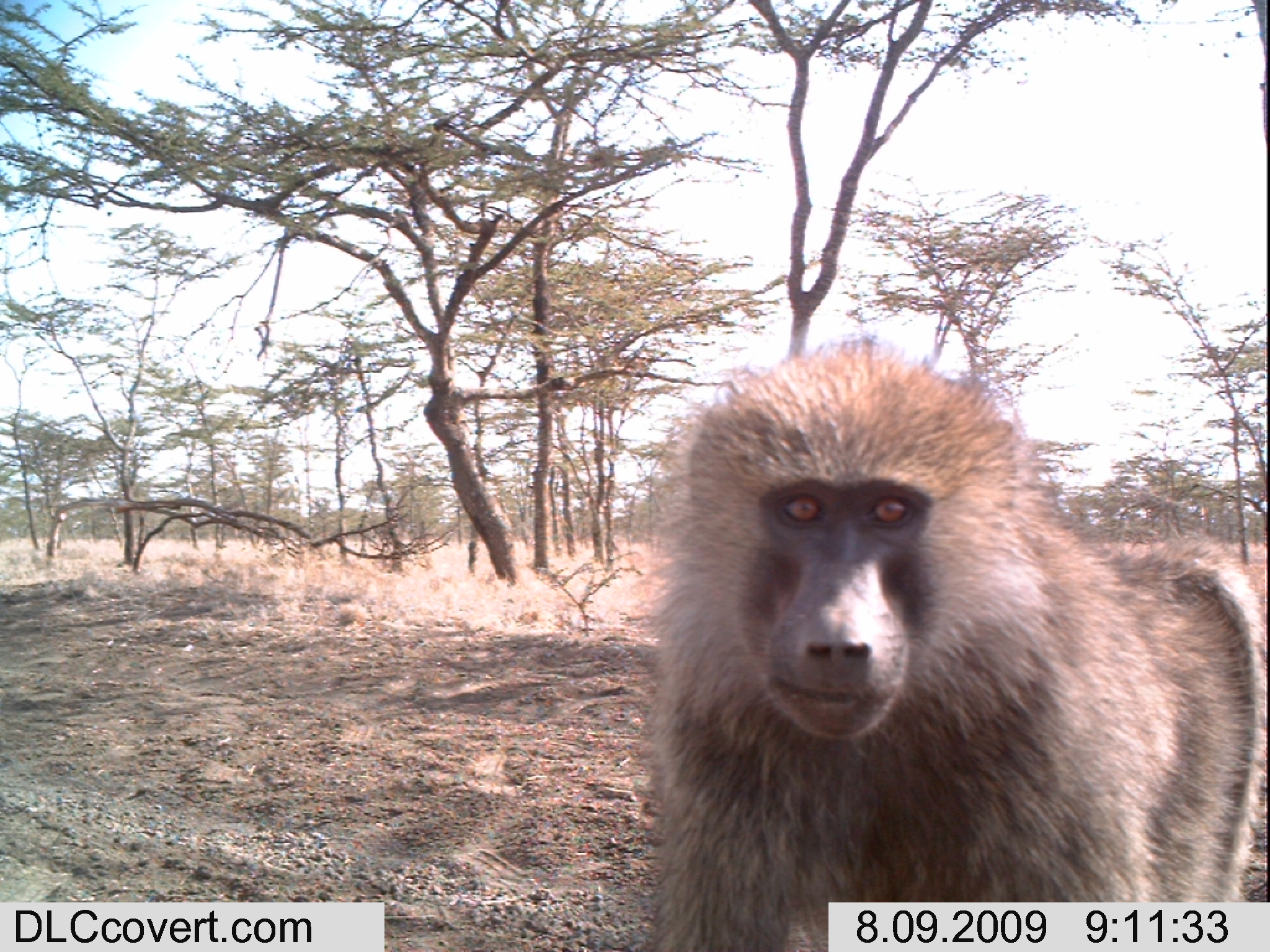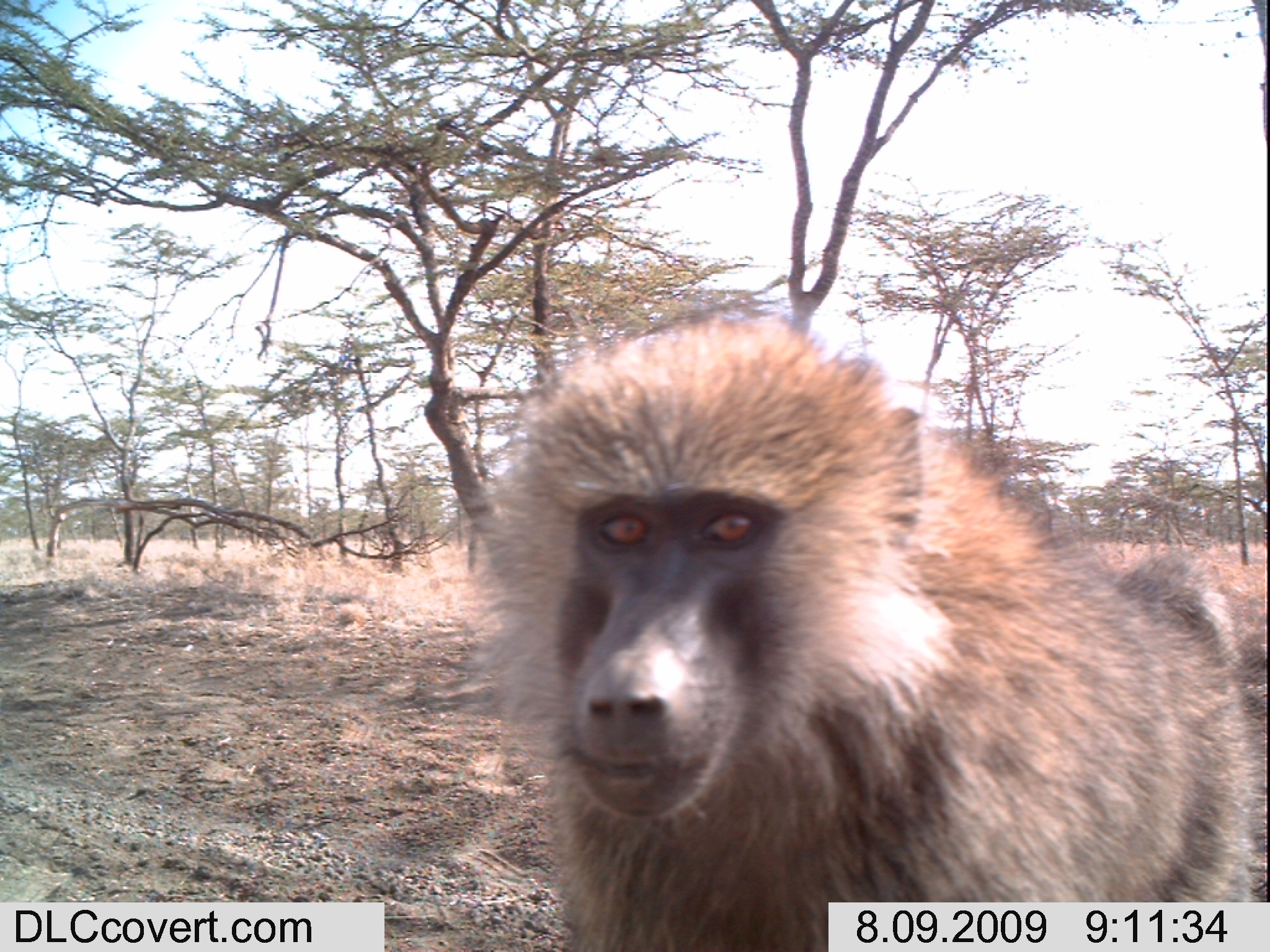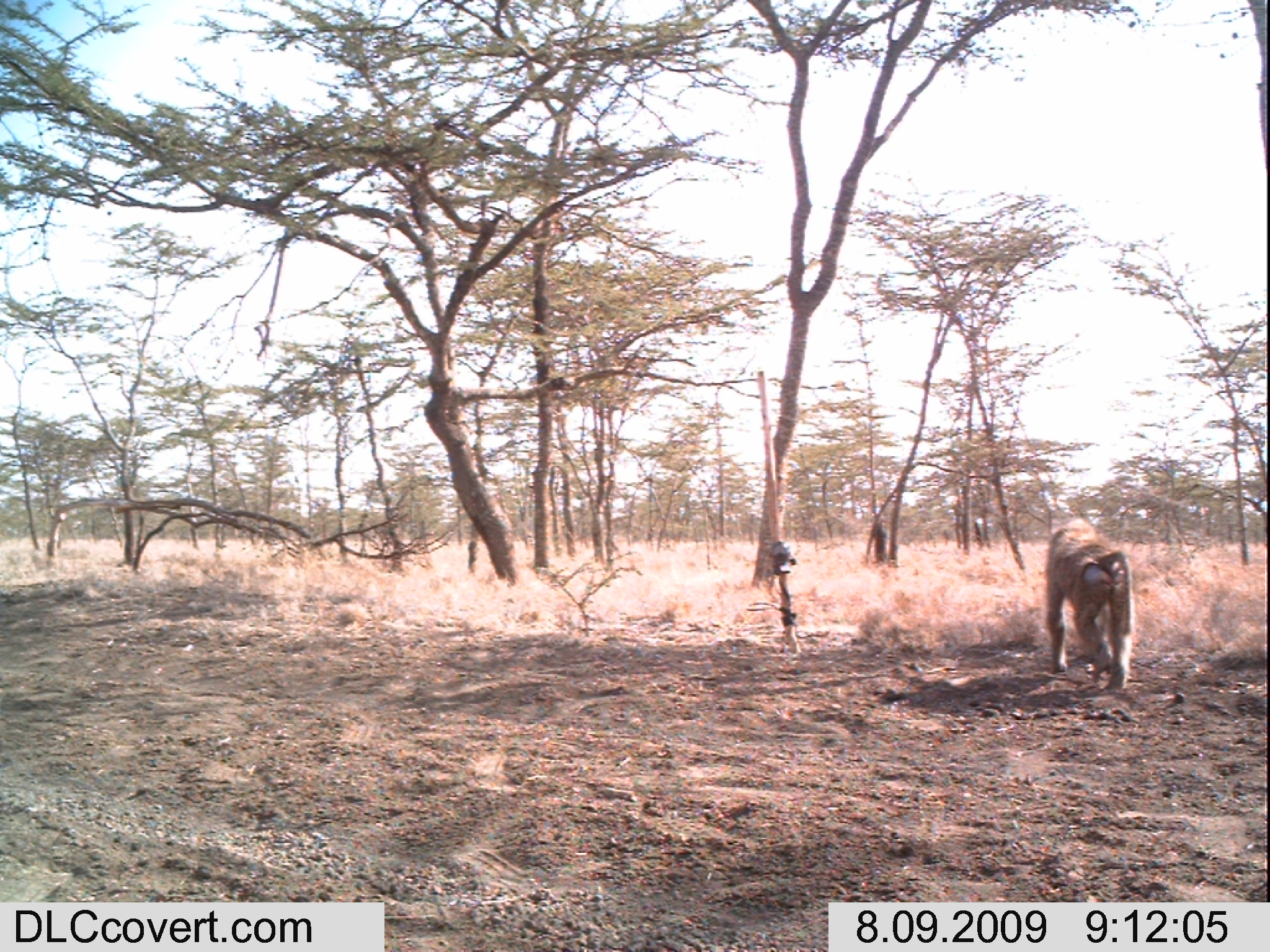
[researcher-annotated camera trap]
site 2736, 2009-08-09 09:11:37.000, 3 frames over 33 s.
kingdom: Animalia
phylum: Chordata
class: Mammalia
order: Primates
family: Cercopithecidae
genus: Papio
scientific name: Papio anubis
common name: olive baboon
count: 1